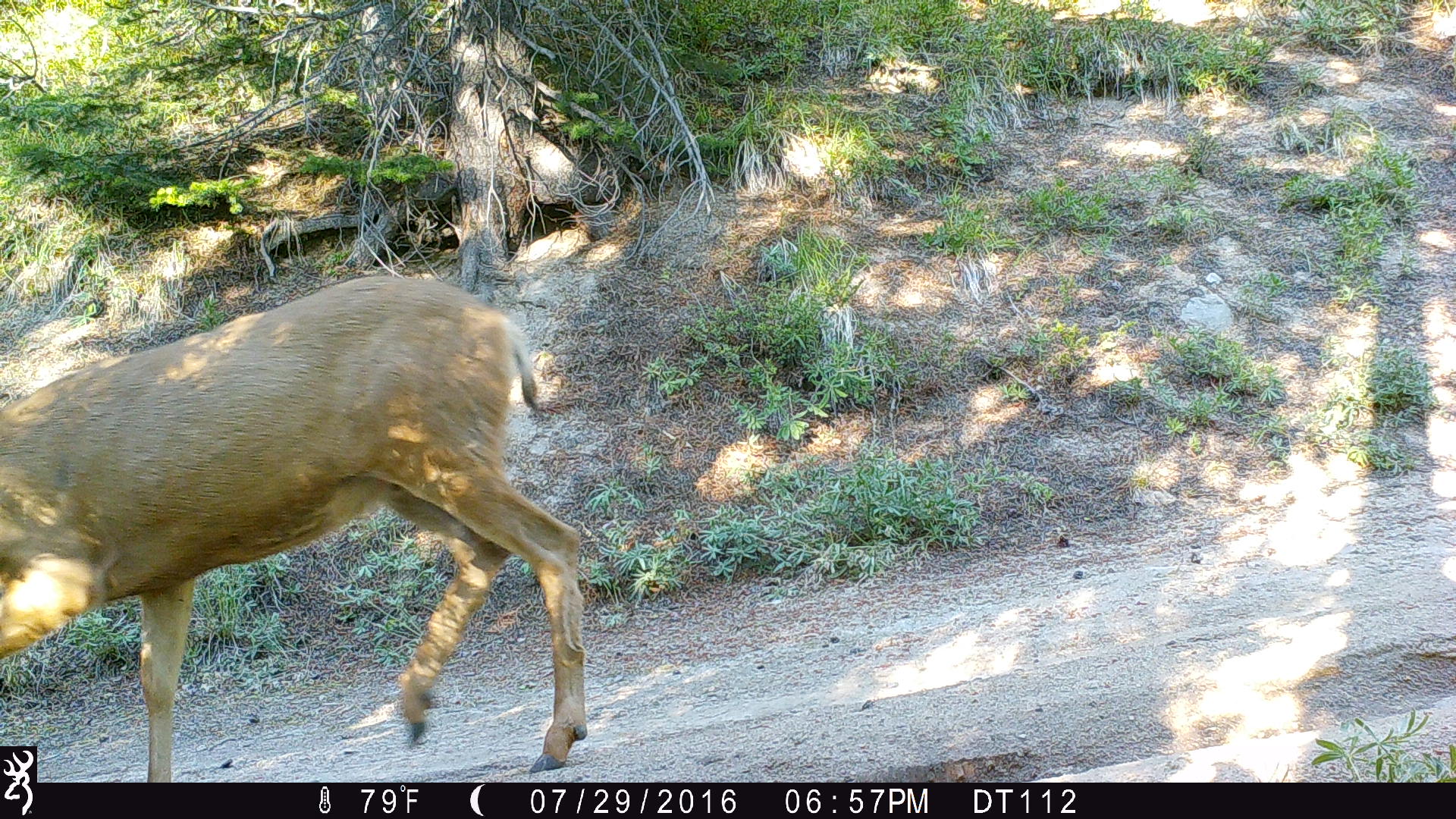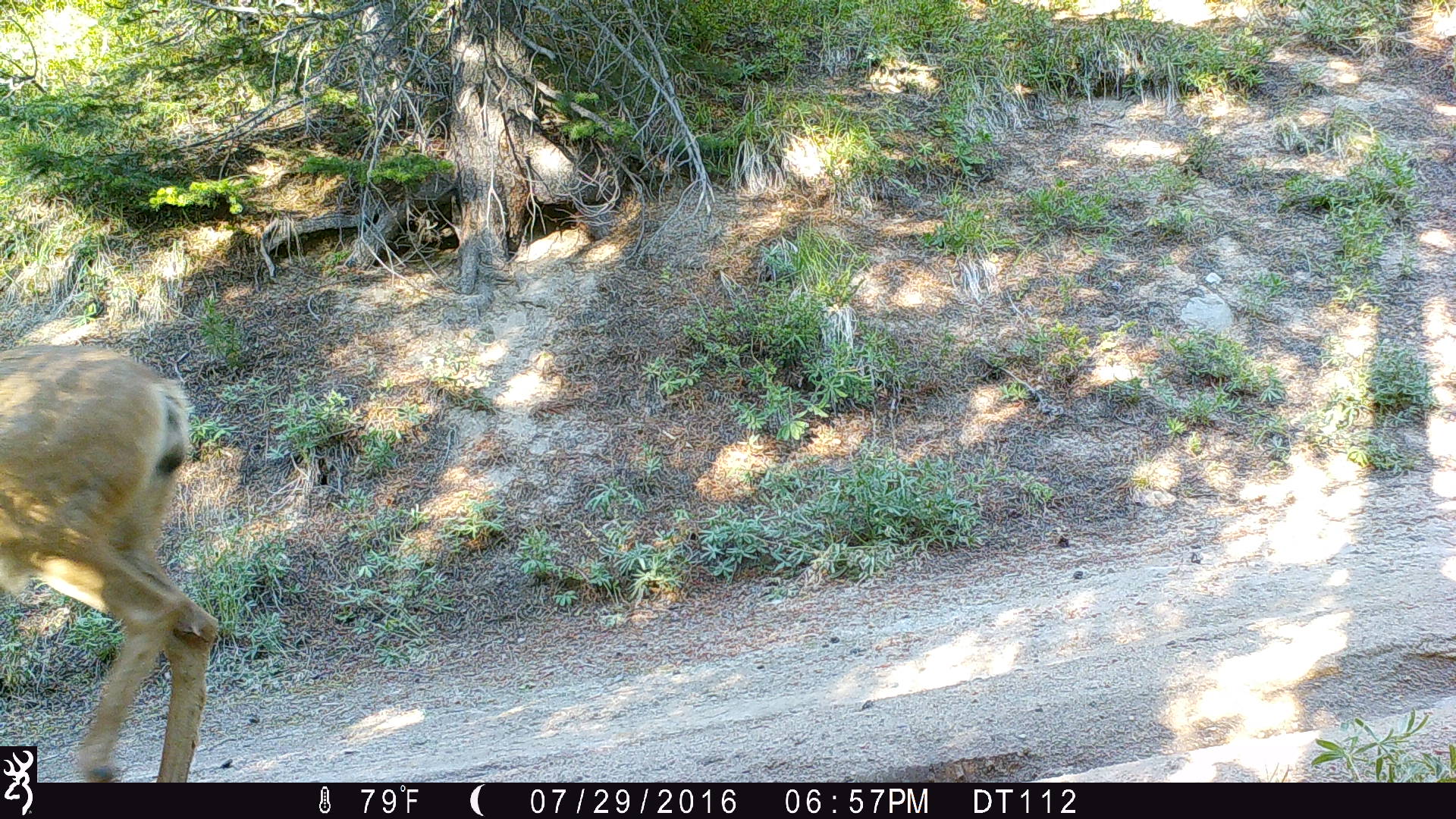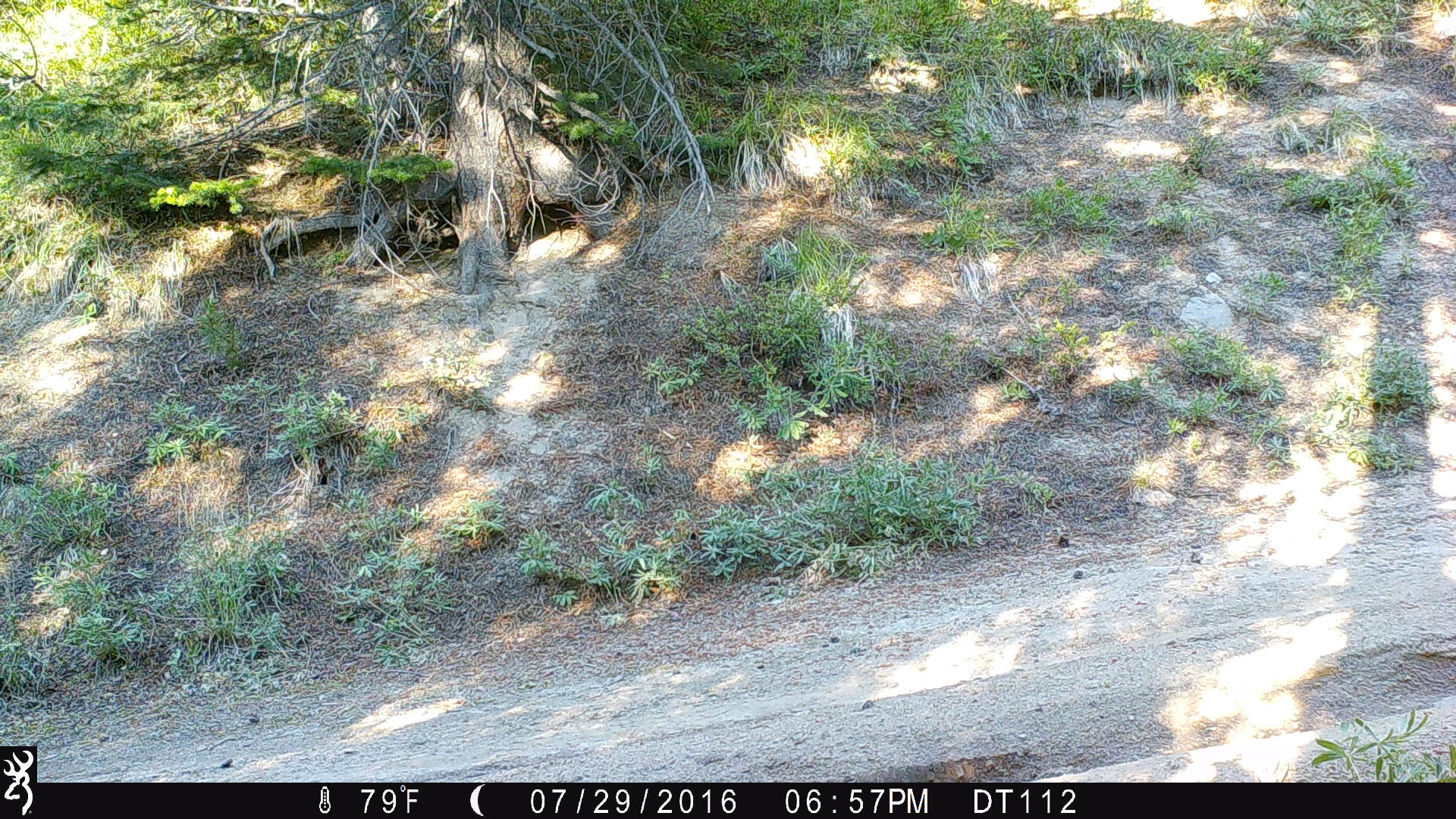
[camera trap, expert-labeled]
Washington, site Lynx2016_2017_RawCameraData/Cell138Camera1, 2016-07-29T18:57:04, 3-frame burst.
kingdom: Animalia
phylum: Chordata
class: Mammalia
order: Artiodactyla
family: Cervidae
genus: Odocoileus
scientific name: Odocoileus hemionus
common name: mule deer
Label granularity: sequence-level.